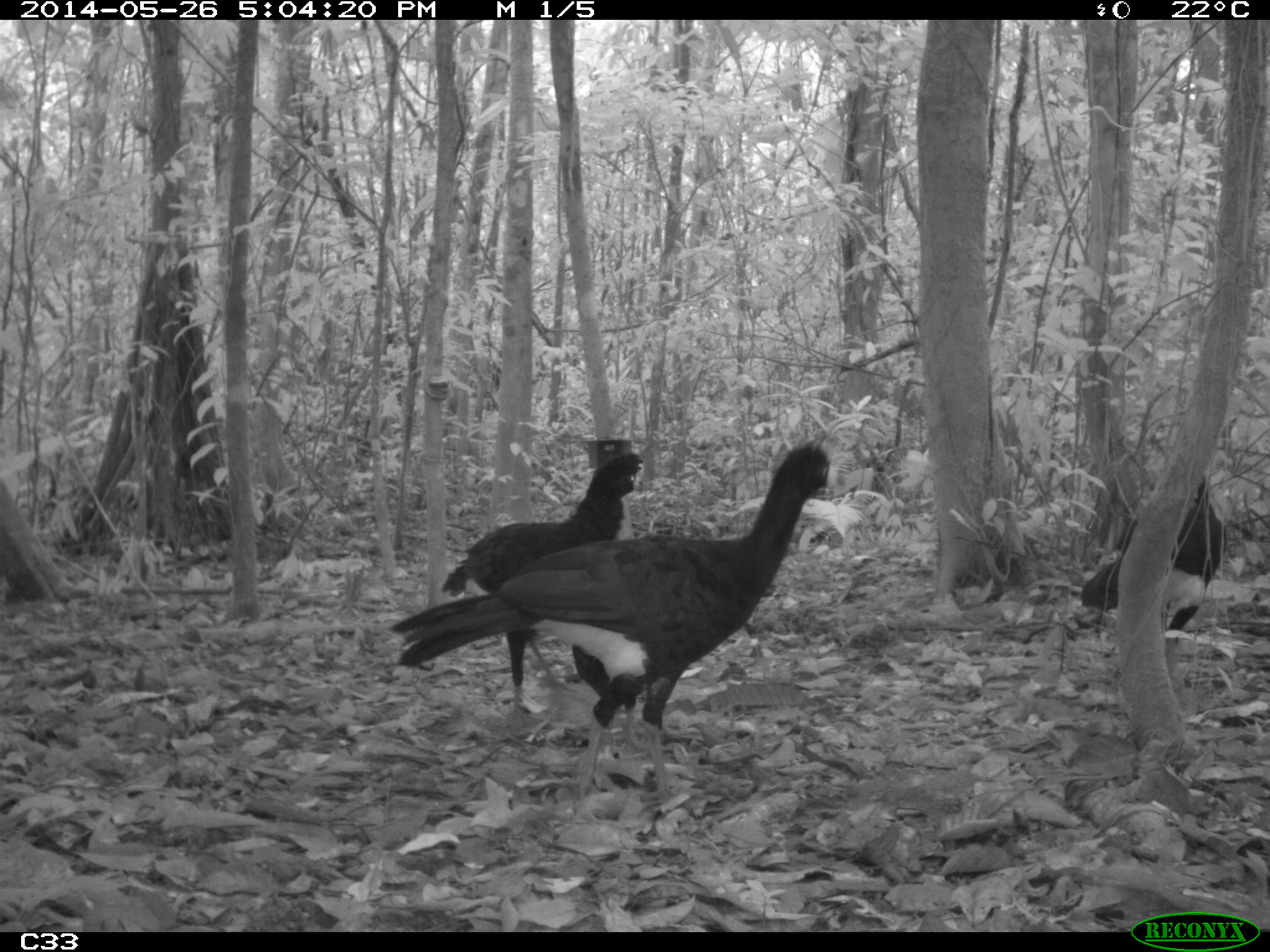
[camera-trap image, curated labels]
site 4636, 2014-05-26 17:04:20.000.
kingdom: Animalia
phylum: Chordata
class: Aves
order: Galliformes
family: Cracidae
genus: Crax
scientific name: Crax alector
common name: black curassow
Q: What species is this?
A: Crax alector (black curassow).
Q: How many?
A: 4.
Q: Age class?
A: Adult.